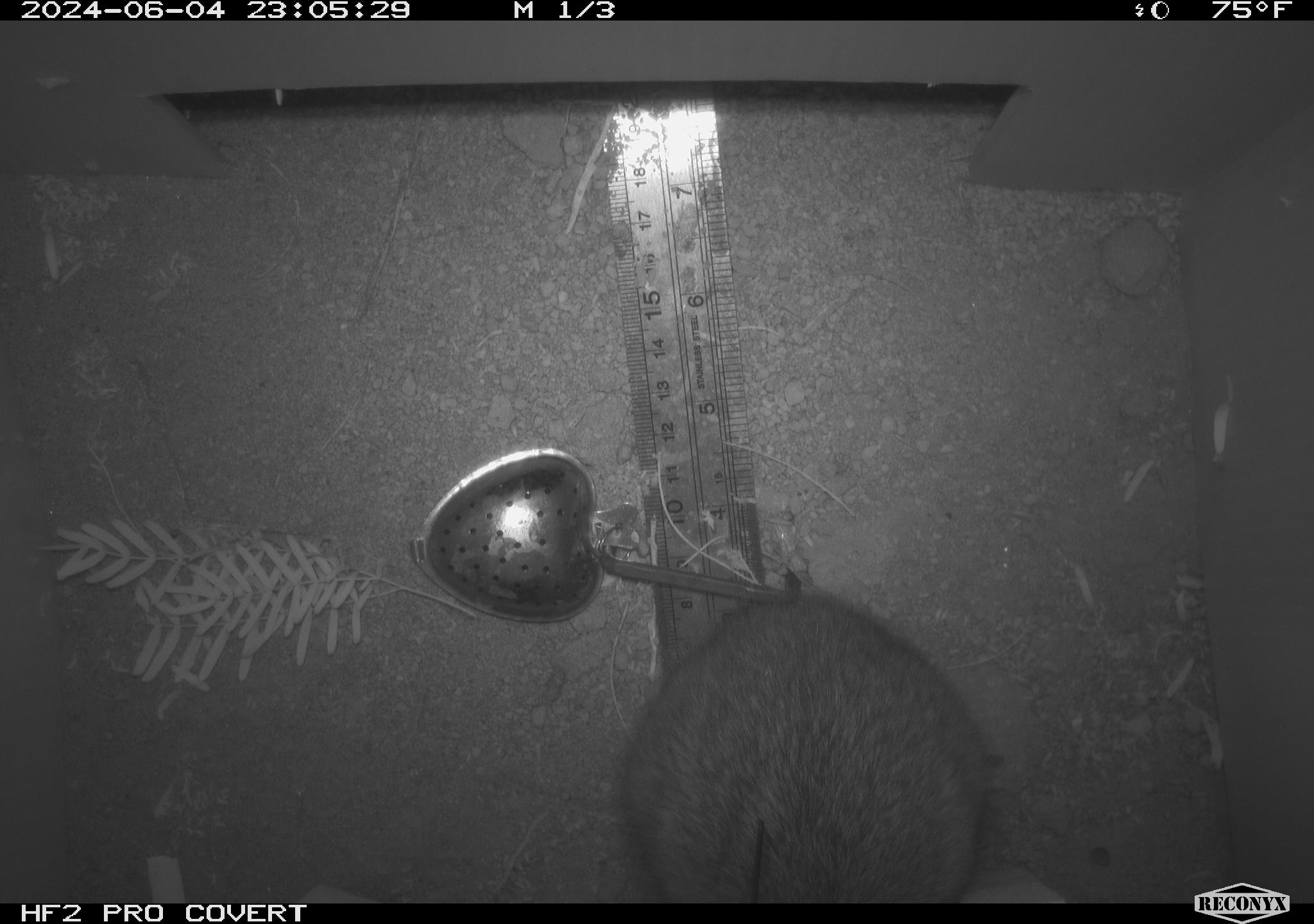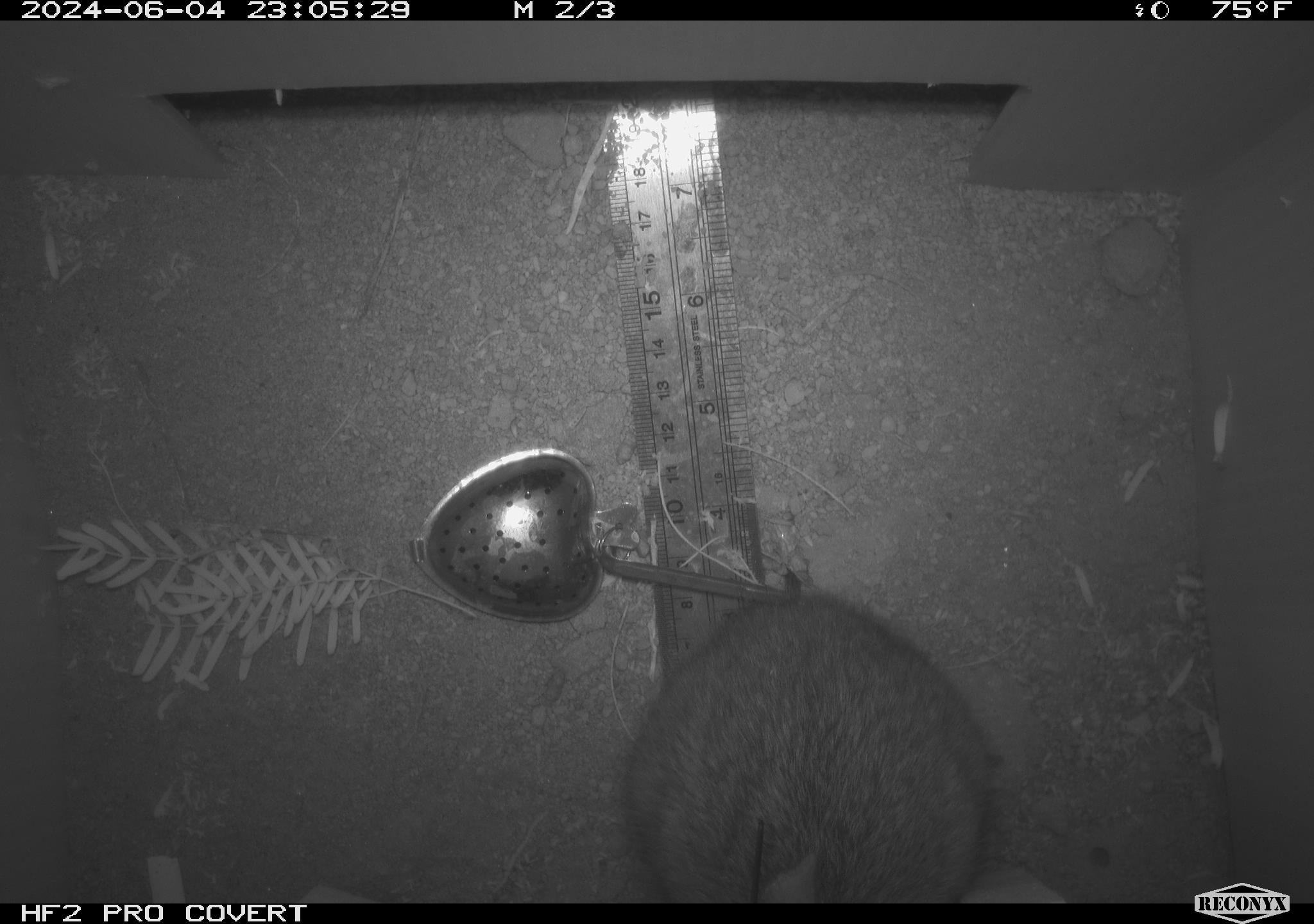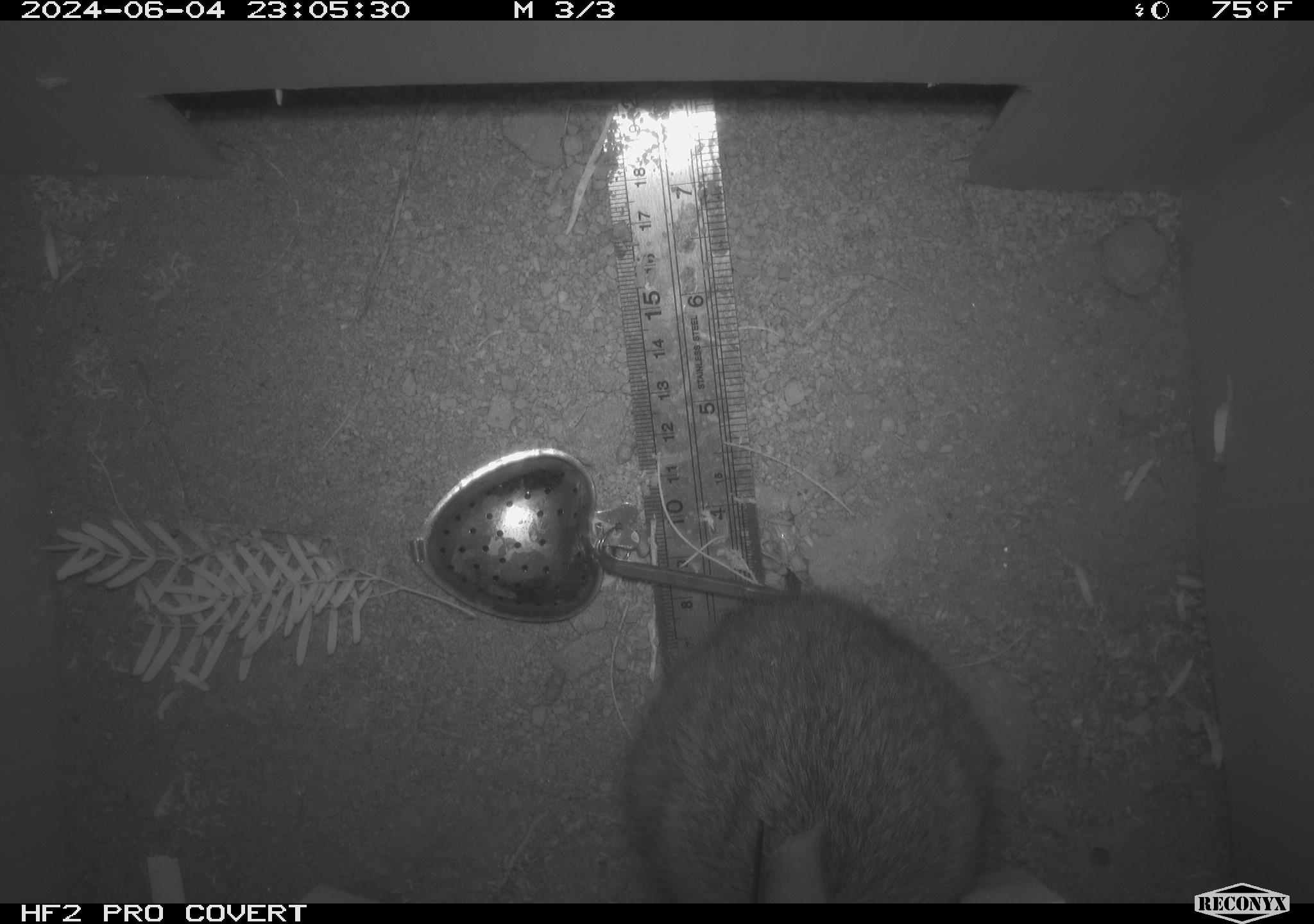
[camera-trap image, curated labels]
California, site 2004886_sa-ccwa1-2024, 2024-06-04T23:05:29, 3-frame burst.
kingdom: Animalia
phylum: Chordata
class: Mammalia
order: Lagomorpha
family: Leporidae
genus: Sylvilagus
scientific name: Sylvilagus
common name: cottontail rabbits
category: sylvilagus species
Sylvilagus species (cottontail rabbits) (Sylvilagus).